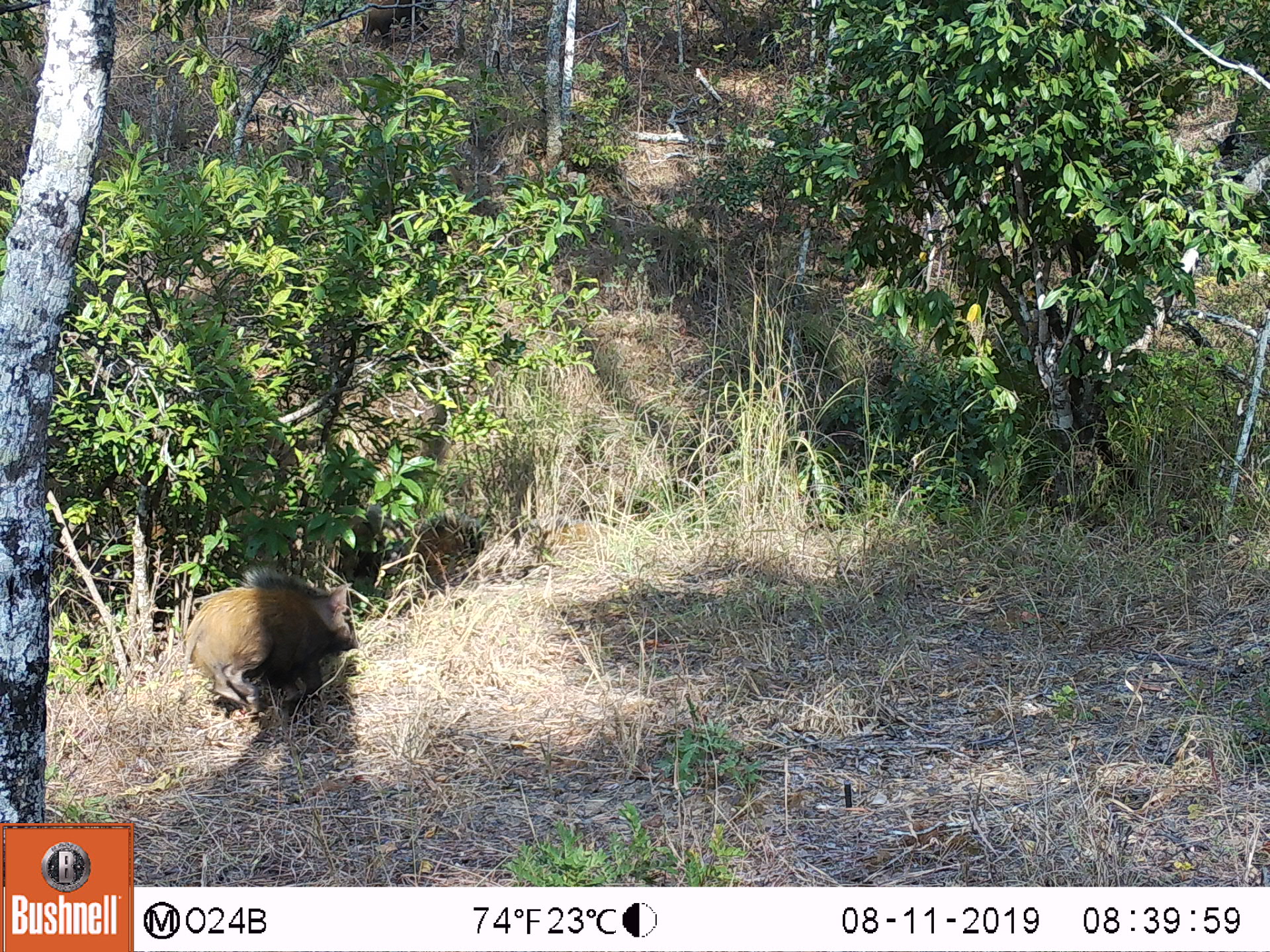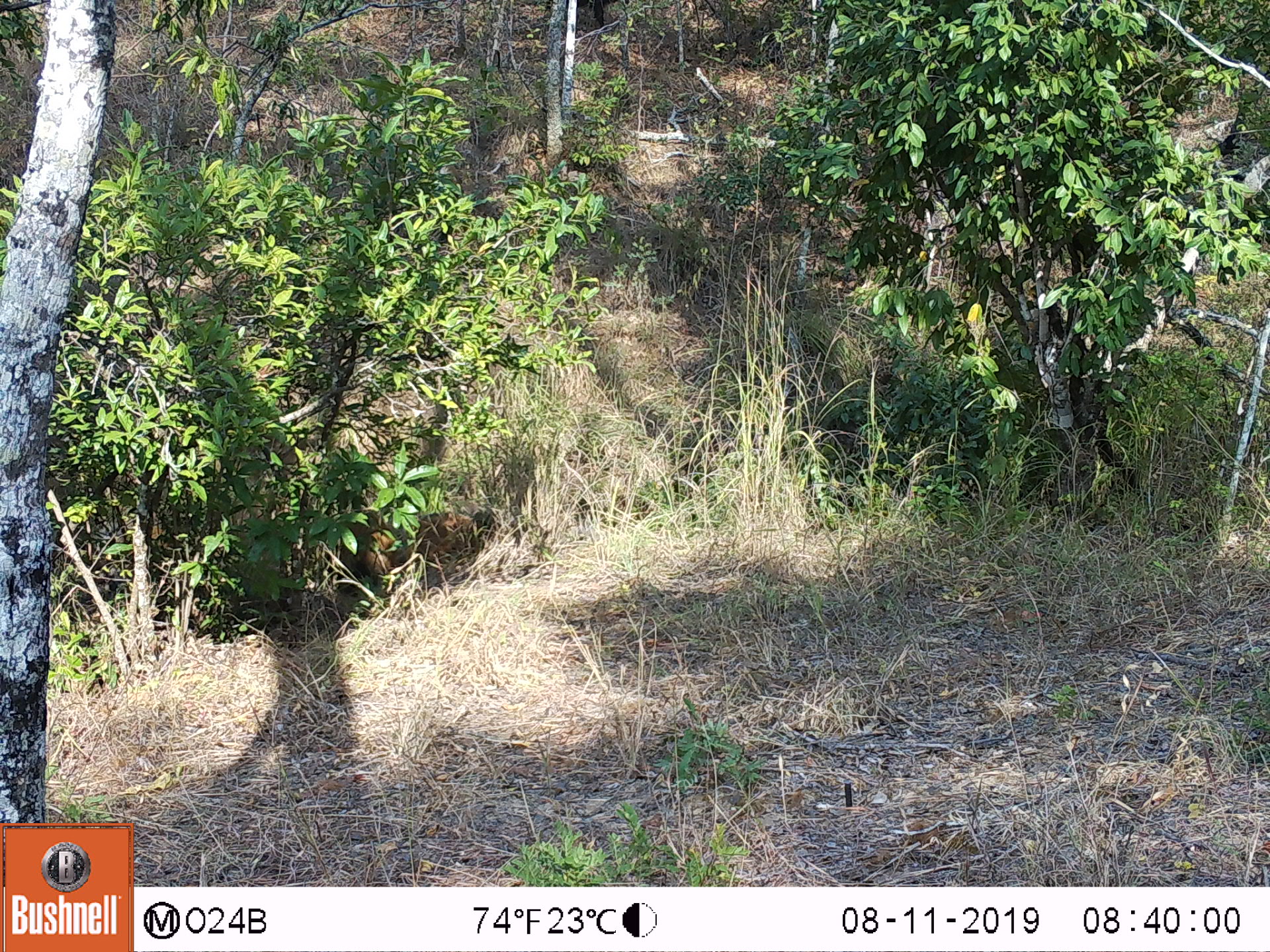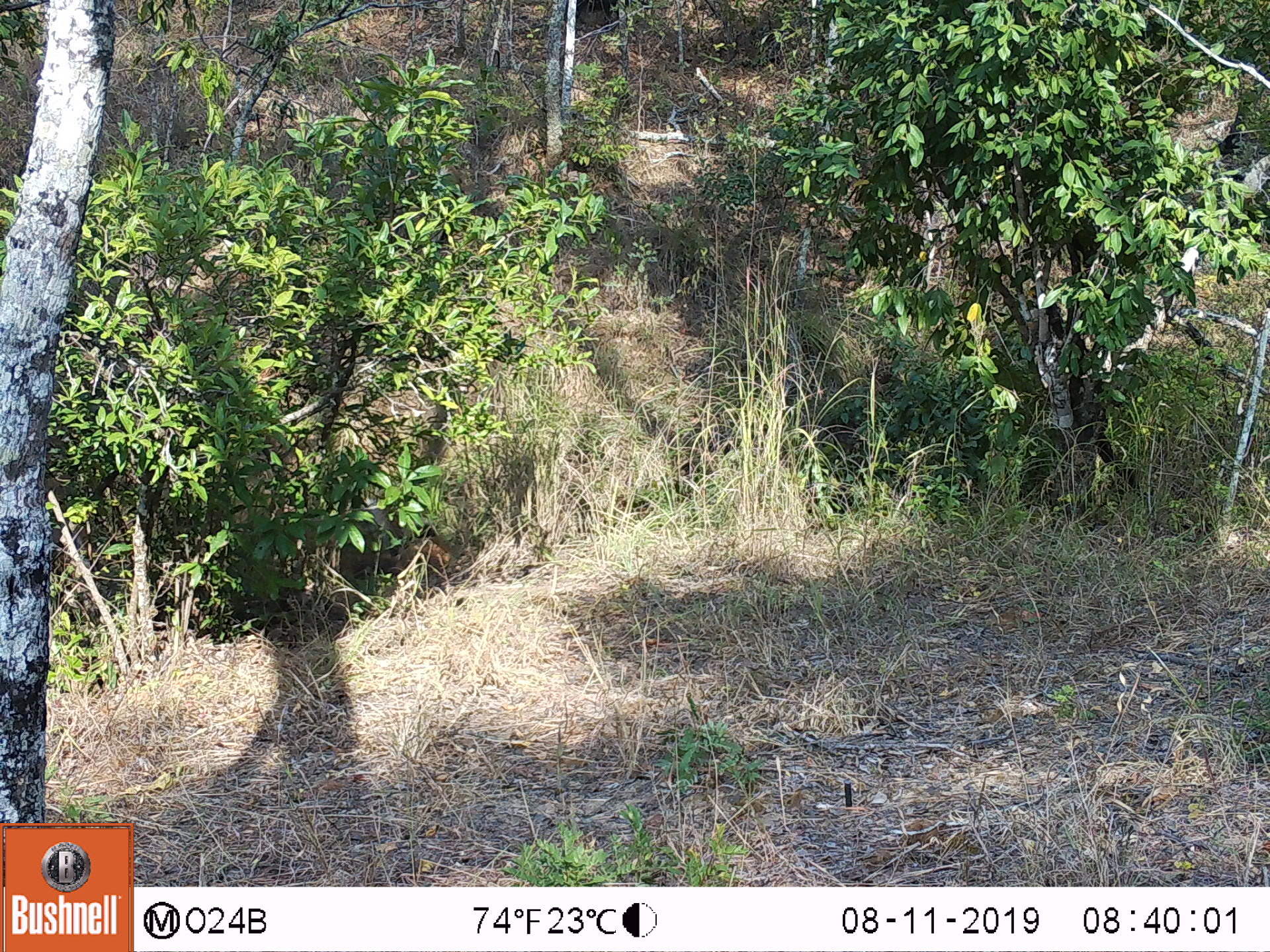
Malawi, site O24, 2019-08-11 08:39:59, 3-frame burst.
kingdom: Animalia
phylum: Chordata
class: Mammalia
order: Artiodactyla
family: Suidae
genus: Potamochoerus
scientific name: Potamochoerus larvatus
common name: bushpig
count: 1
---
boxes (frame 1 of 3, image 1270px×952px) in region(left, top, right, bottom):
bushpig: region(175, 580, 376, 701)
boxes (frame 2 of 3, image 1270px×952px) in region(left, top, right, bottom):
bushpig: region(349, 507, 501, 610)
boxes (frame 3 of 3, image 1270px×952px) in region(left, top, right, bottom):
bushpig: region(338, 495, 455, 593)